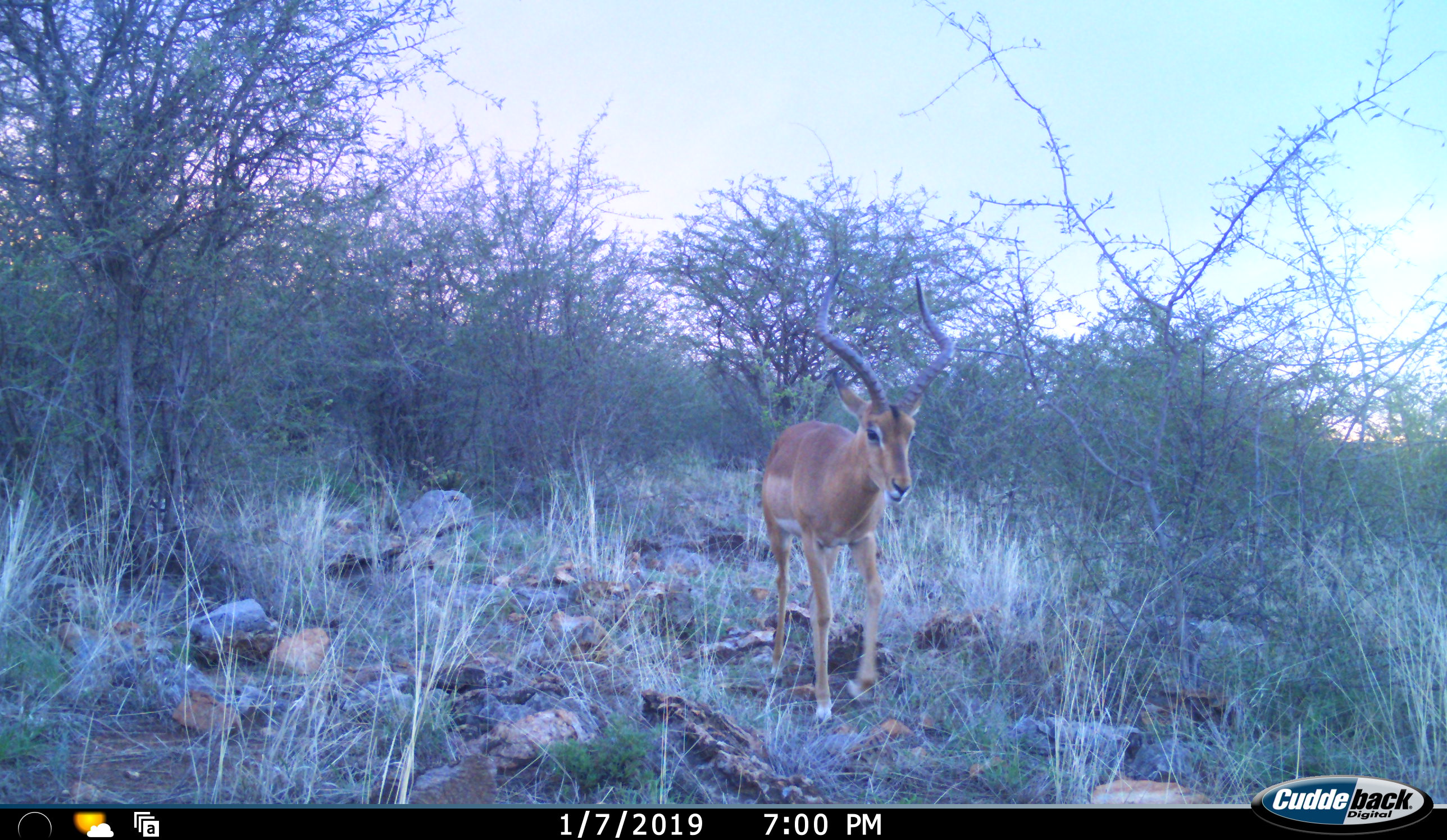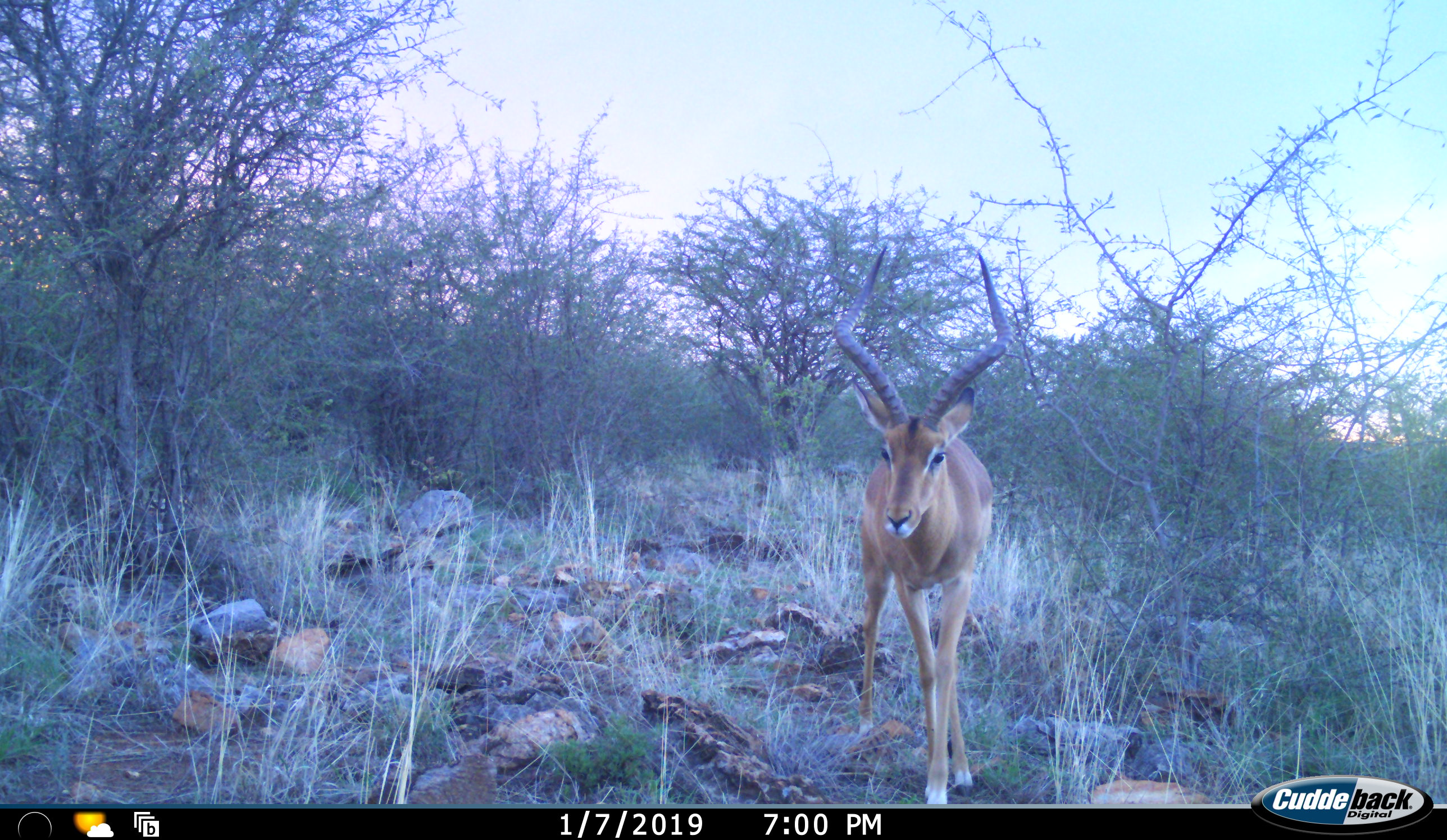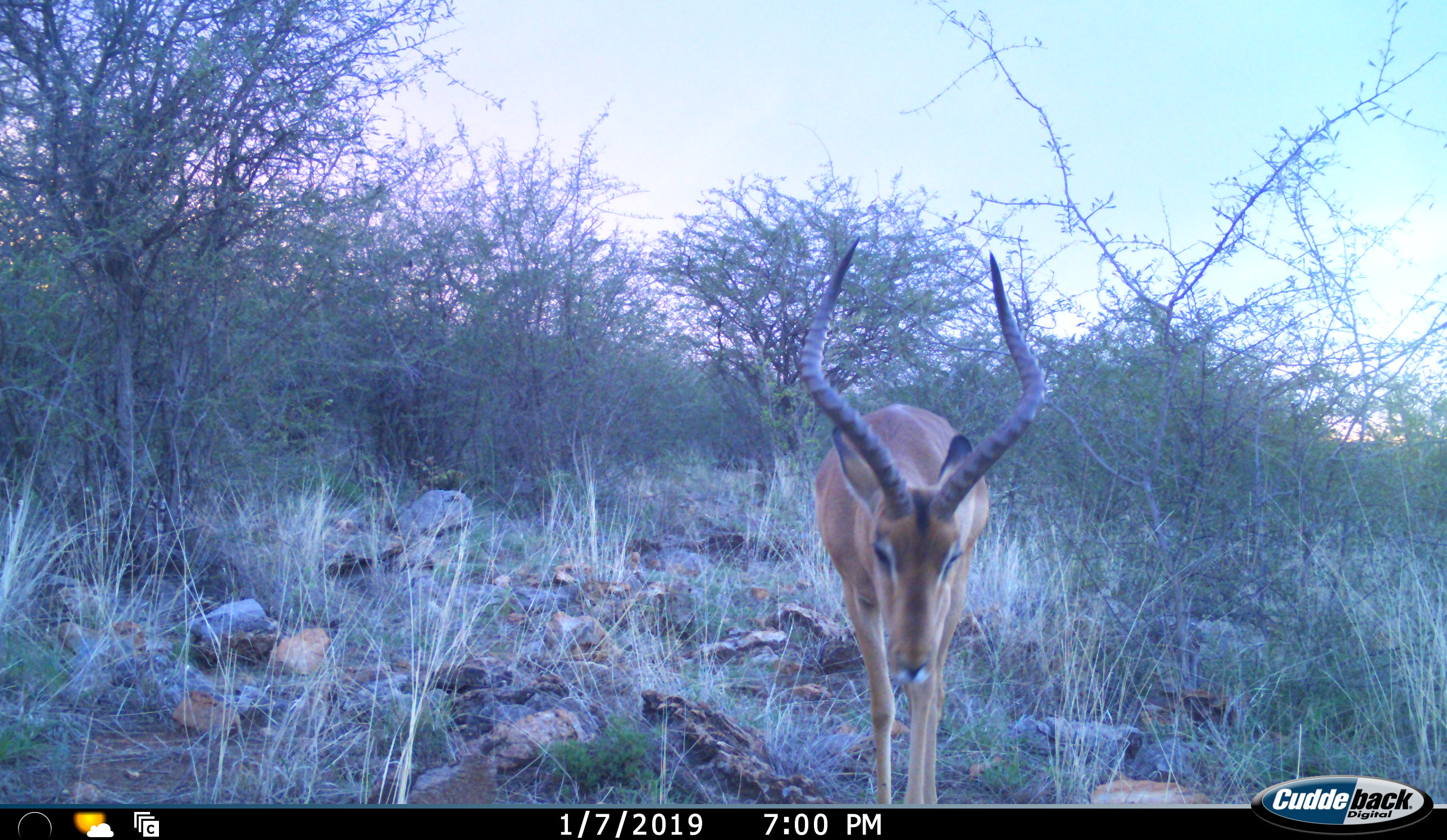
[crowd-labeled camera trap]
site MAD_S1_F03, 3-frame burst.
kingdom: Animalia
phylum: Chordata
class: Mammalia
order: Artiodactyla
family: Bovidae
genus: Aepyceros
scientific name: Aepyceros melampus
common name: impala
Impala (Aepyceros melampus), count 1. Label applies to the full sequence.